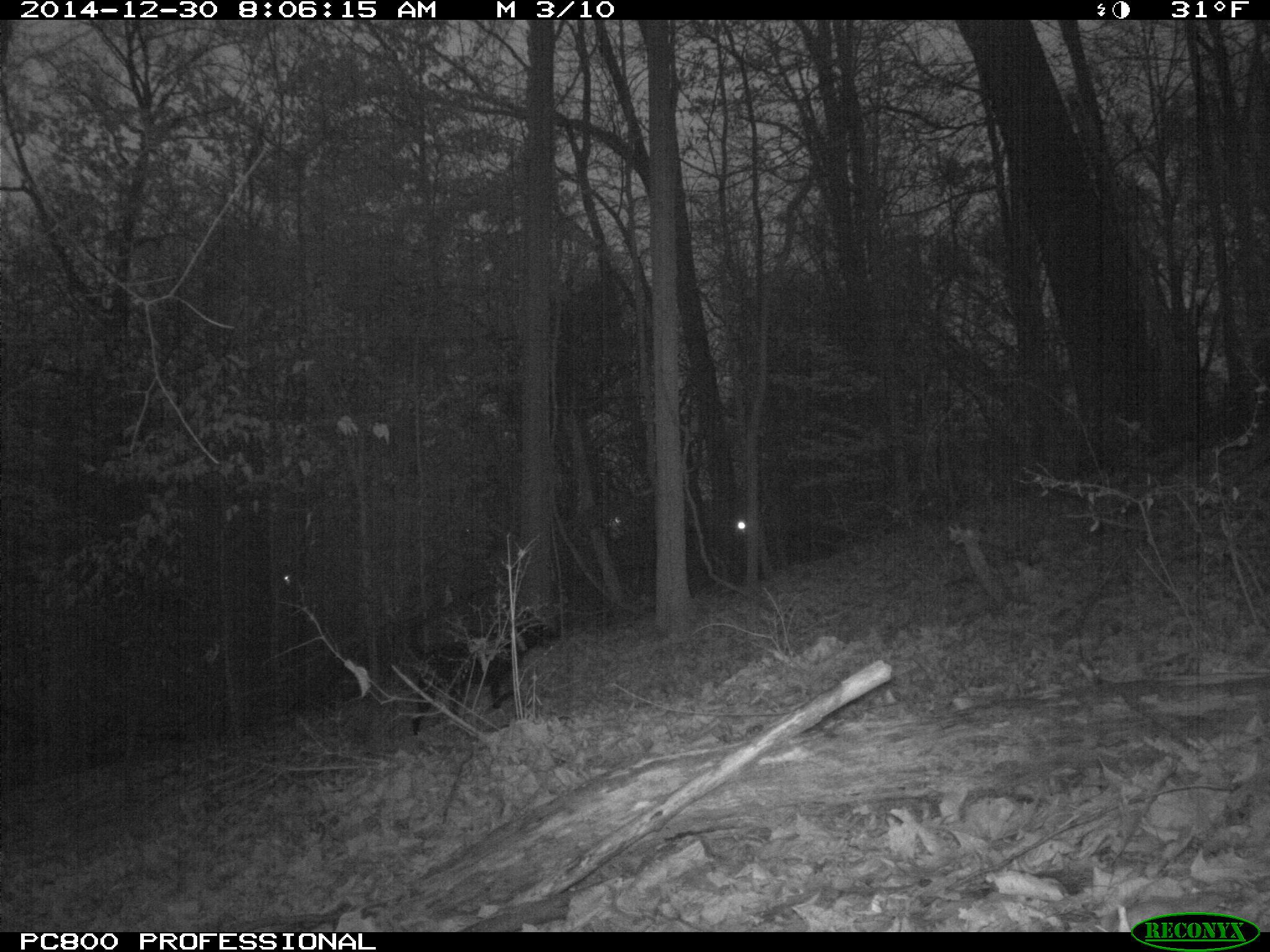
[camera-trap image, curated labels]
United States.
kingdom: Animalia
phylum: Chordata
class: Mammalia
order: Carnivora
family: Canidae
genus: Canis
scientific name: Canis familiaris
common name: domestic dog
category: Dog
Dog (domestic dog) (Canis familiaris).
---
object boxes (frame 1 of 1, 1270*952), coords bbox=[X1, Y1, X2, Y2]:
Dog: bbox=[401, 606, 562, 737]